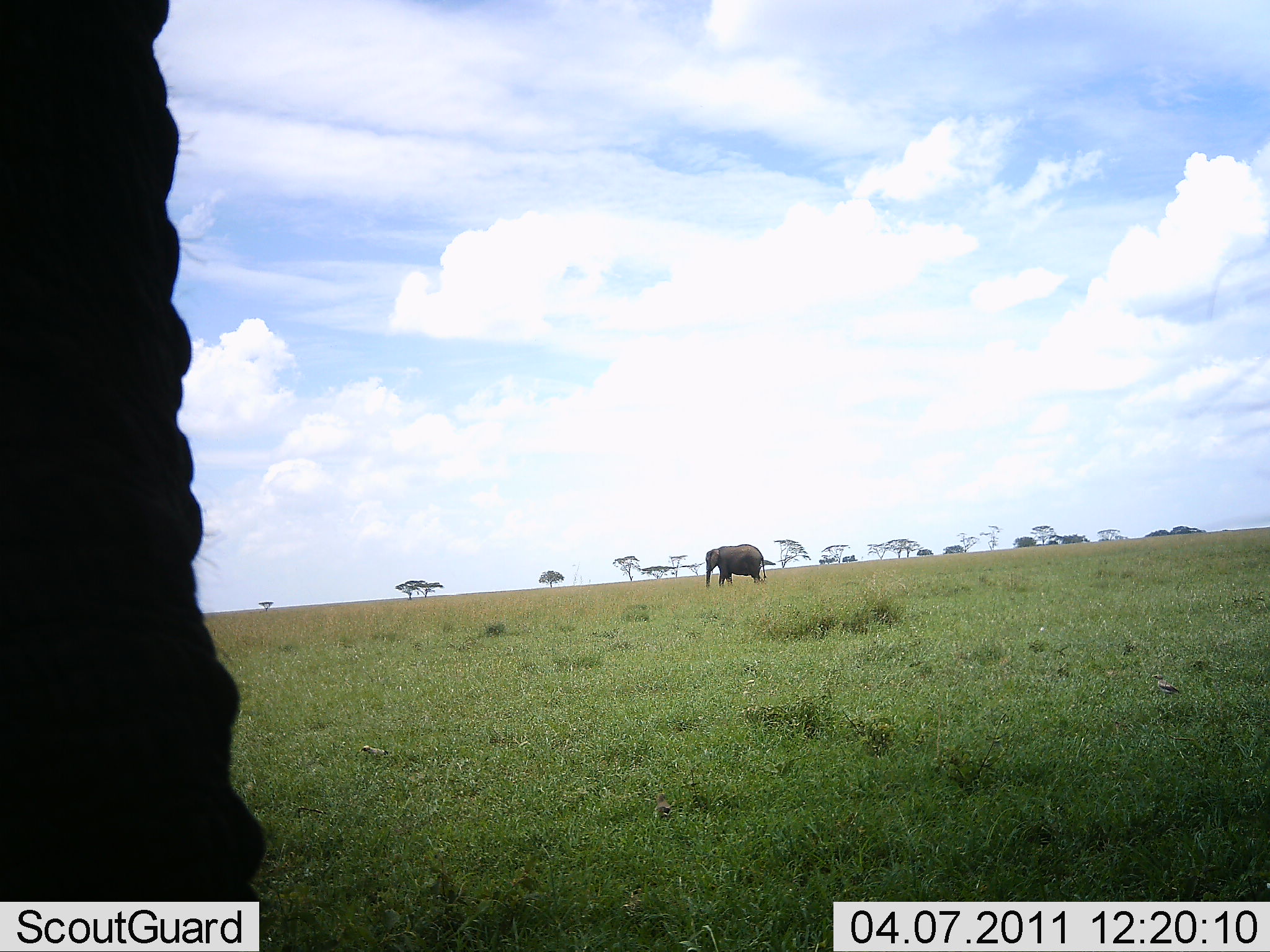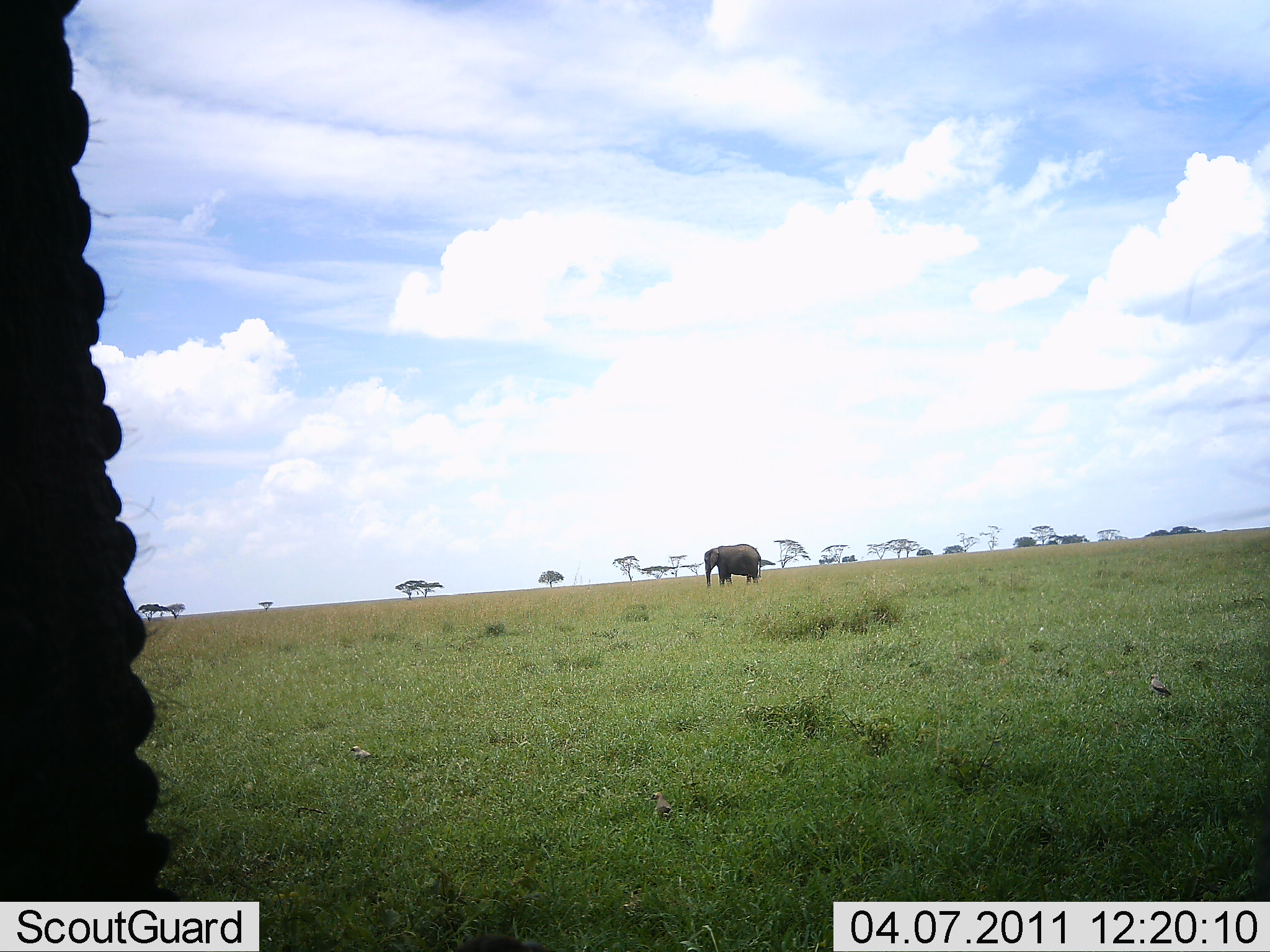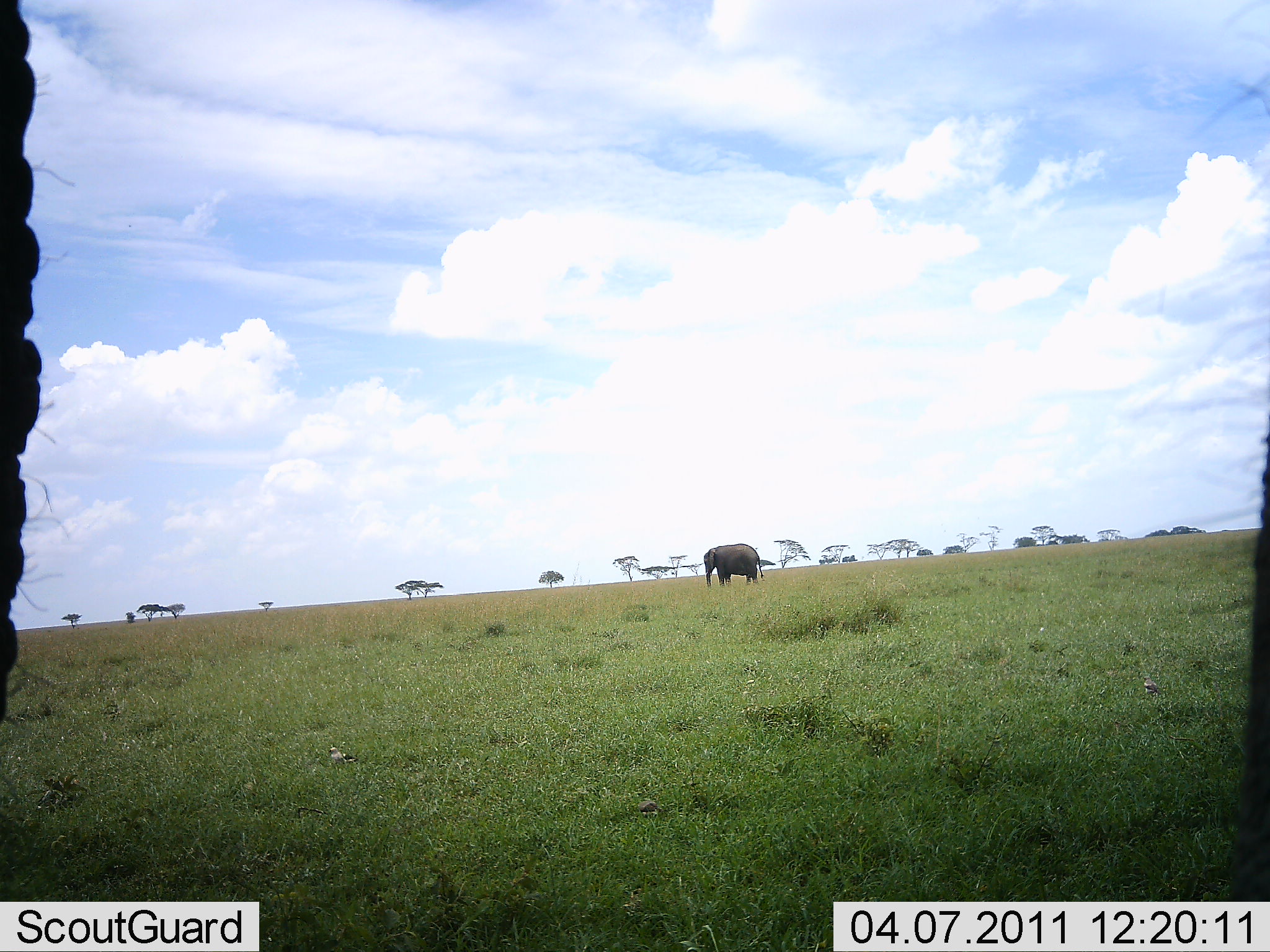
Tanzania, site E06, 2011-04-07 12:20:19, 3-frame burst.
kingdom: Animalia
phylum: Chordata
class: Mammalia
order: Proboscidea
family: Elephantidae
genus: Loxodonta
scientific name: Loxodonta africana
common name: african bush elephant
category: elephant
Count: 2.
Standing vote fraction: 100%.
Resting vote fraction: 0%.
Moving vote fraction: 19%.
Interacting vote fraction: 0%.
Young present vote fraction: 0%.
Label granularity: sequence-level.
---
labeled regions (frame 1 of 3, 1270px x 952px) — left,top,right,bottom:
animal: 0,0,270,929; 702,544,768,588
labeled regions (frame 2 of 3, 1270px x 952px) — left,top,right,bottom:
animal: 1,0,175,934; 703,545,765,585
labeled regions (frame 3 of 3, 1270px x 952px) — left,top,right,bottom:
animal: 1,0,71,724; 1223,416,1270,901; 702,543,767,591